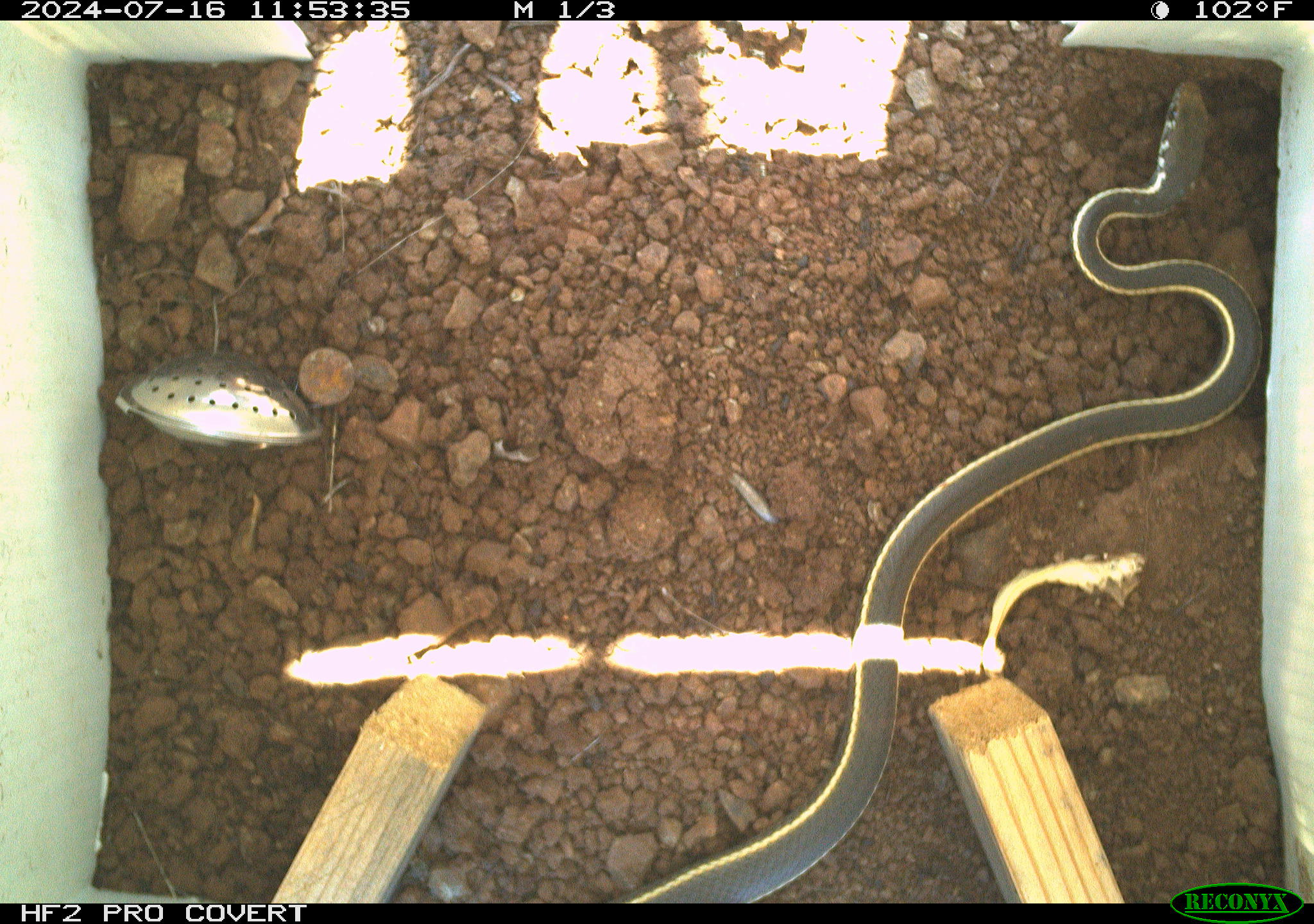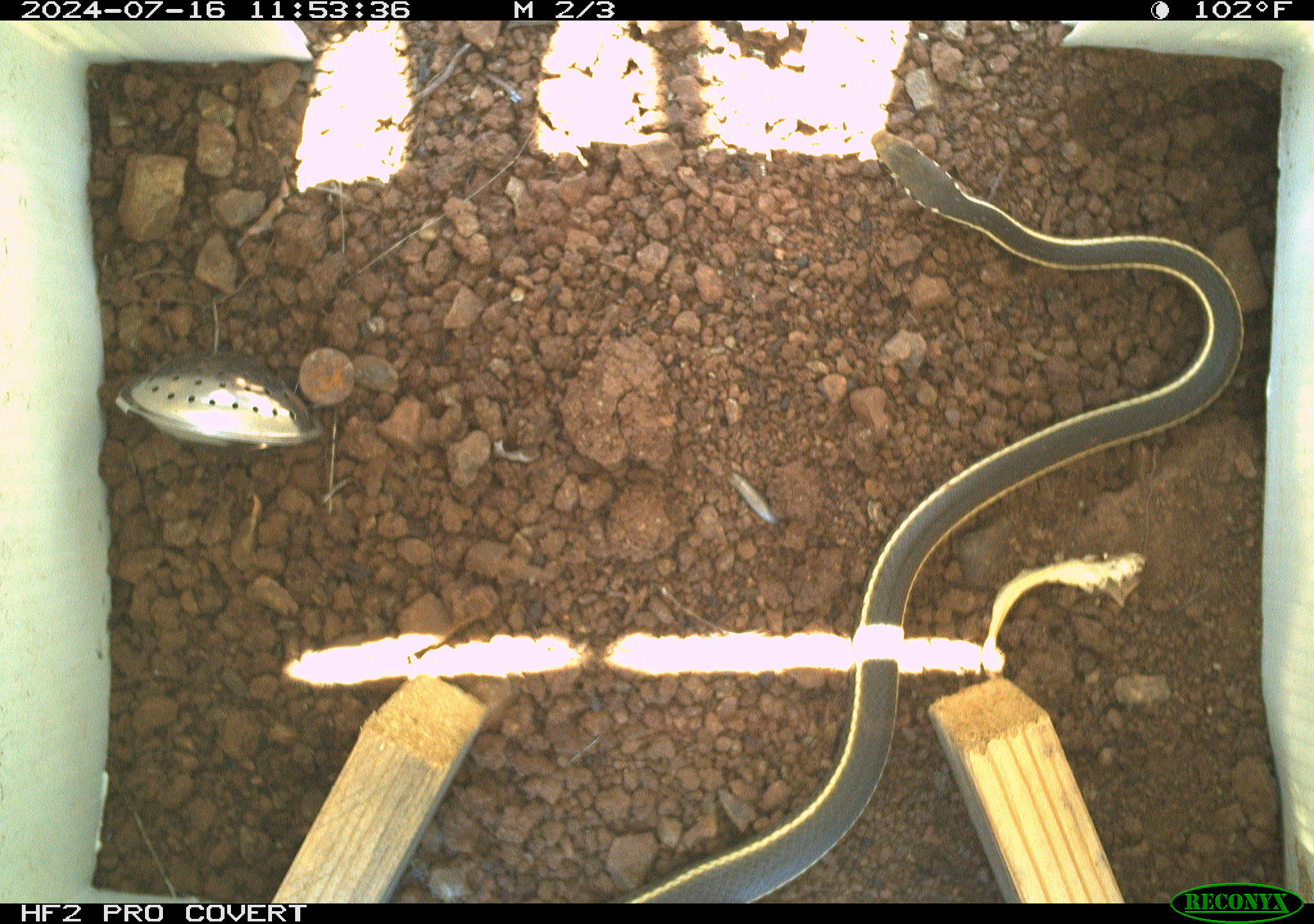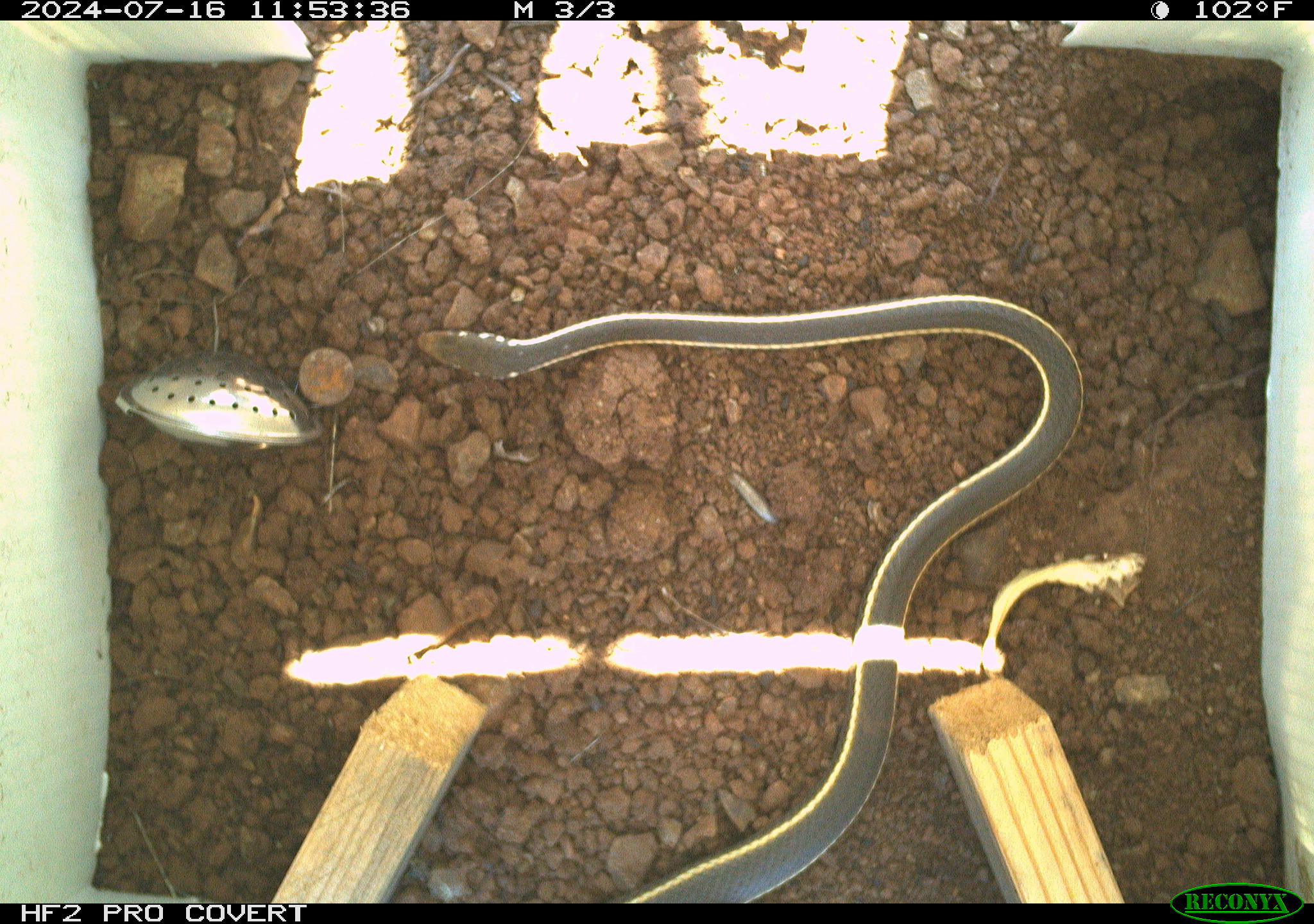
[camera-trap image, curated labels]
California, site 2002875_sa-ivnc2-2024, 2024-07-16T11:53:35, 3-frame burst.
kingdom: Animalia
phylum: Chordata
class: Reptilia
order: Squamata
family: Colubridae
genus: Masticophis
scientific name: Masticophis lateralis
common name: striped racer